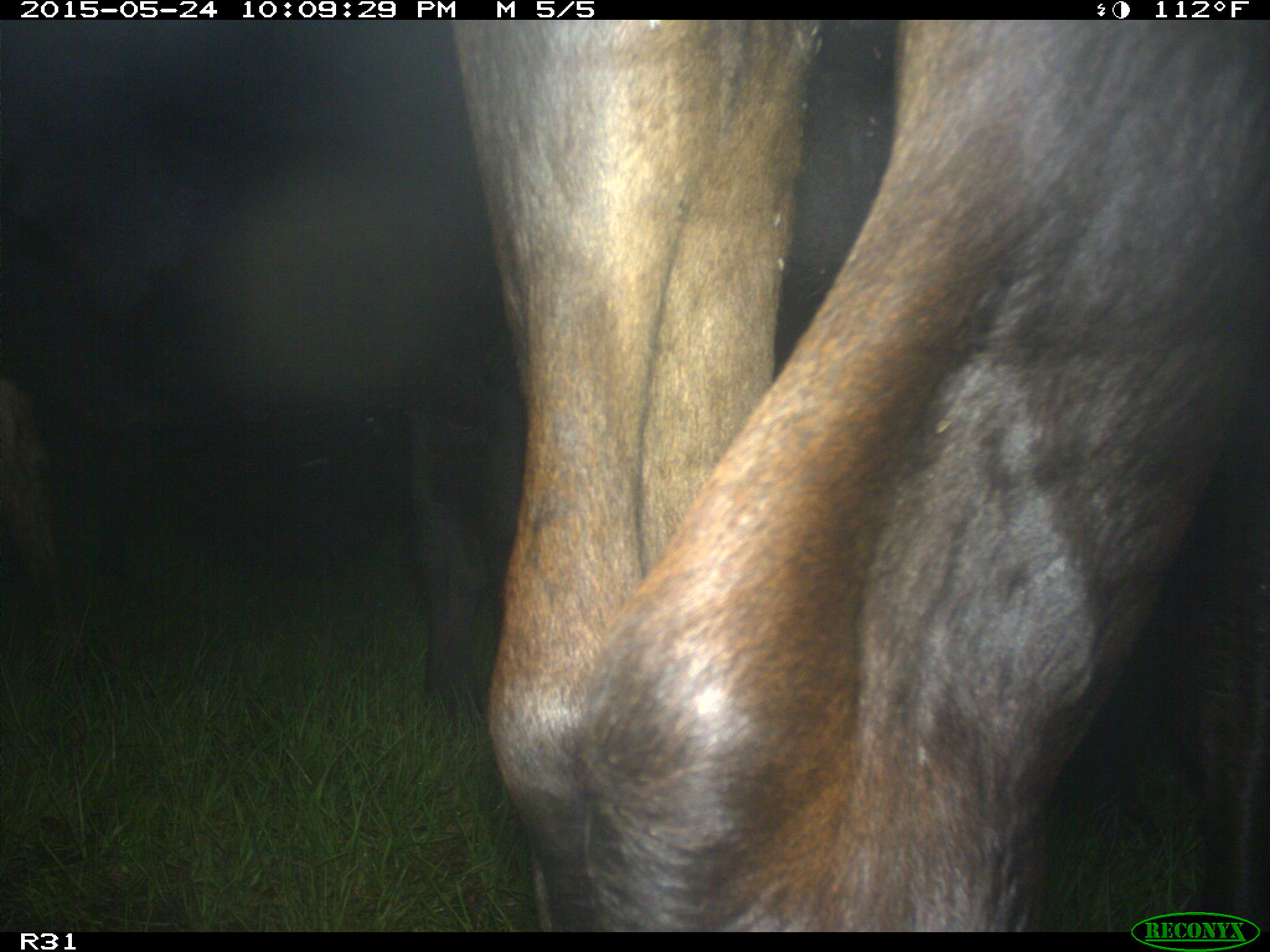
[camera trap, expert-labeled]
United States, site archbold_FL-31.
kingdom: Animalia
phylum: Chordata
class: Mammalia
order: Artiodactyla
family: Bovidae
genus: Bos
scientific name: Bos taurus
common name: domestic cow